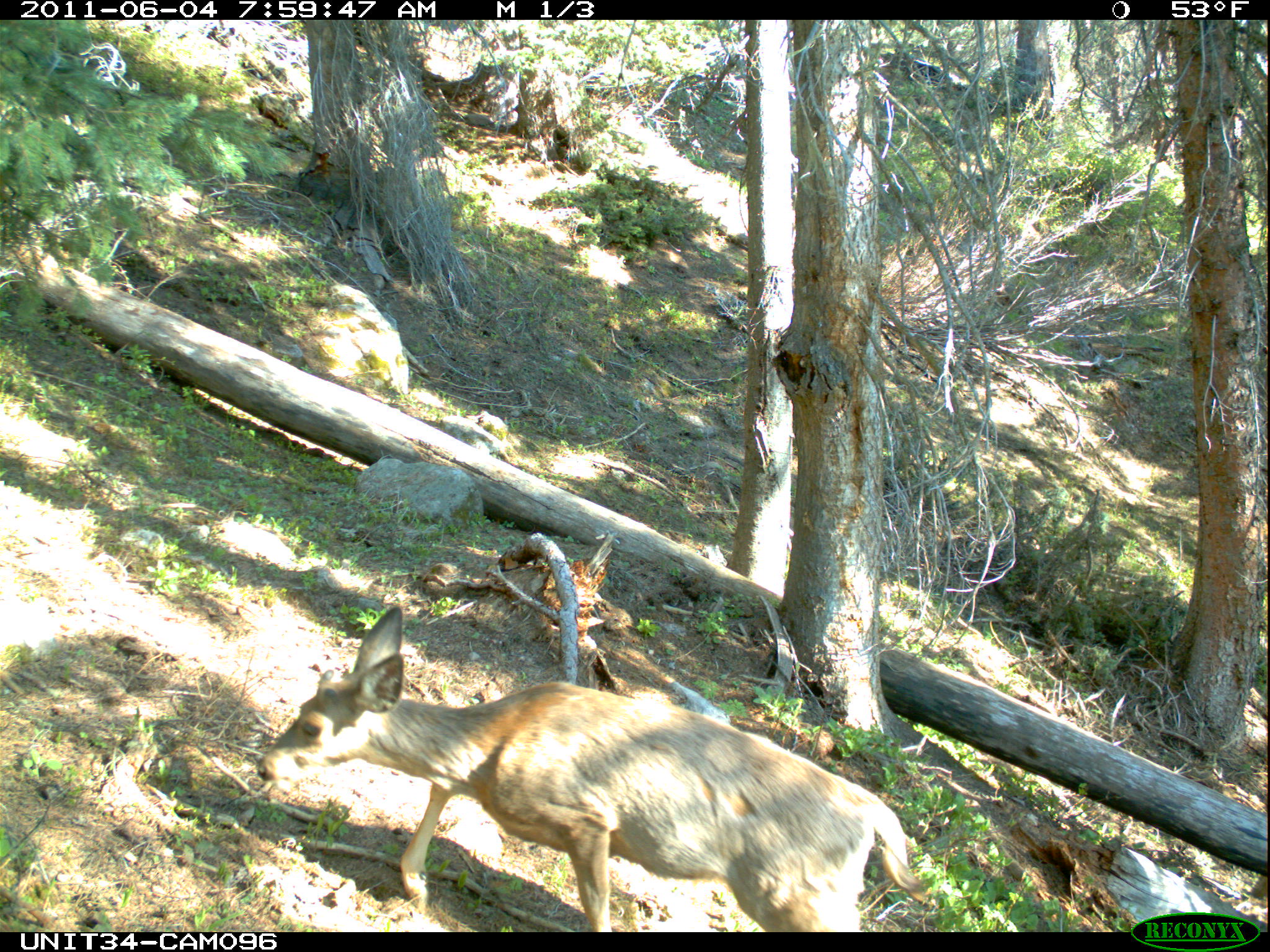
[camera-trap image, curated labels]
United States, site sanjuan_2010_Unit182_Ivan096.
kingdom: Animalia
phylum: Chordata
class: Mammalia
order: Artiodactyla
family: Cervidae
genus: Odocoileus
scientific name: Odocoileus hemionus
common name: mule deer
Odocoileus hemionus (mule deer).